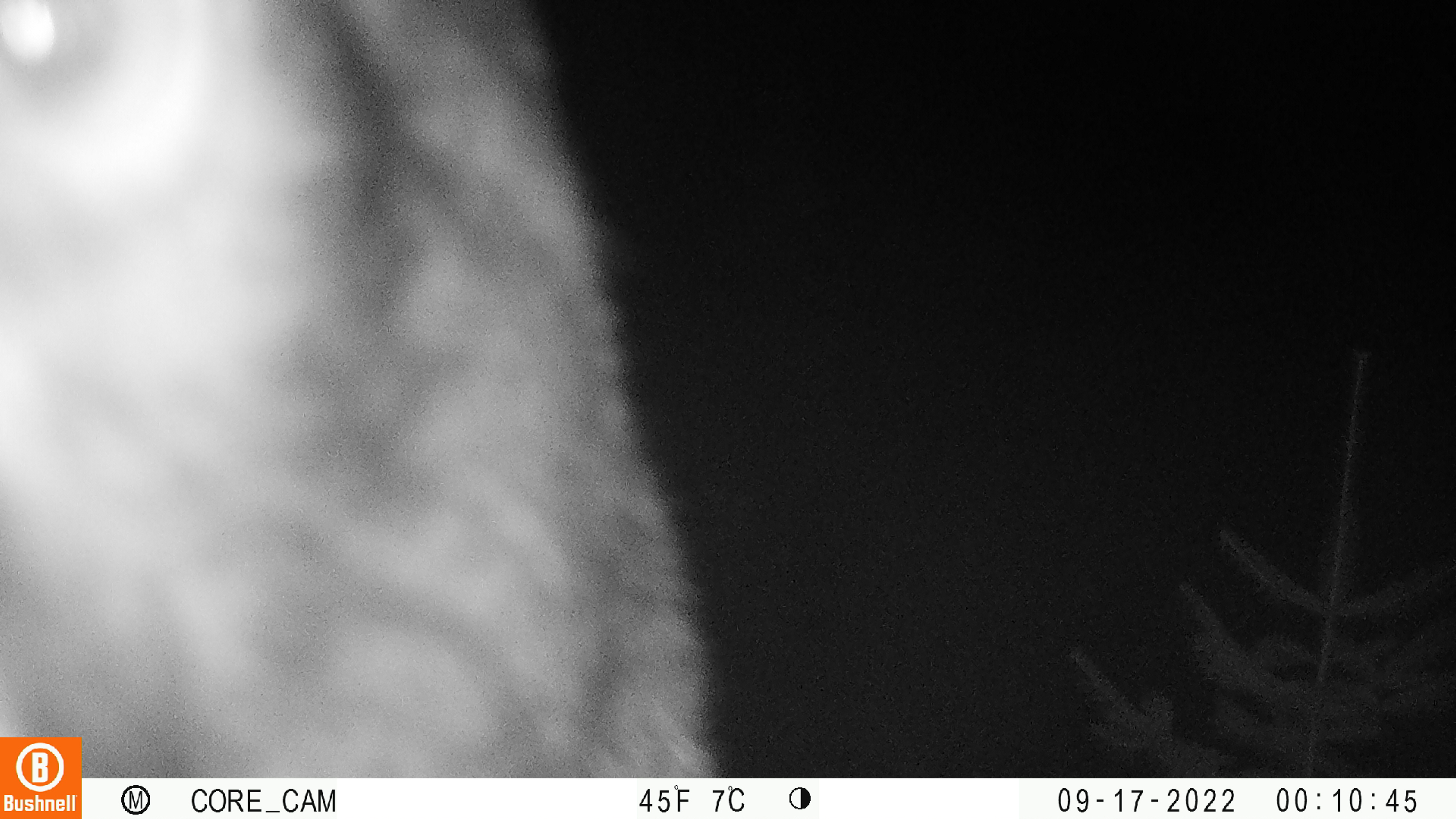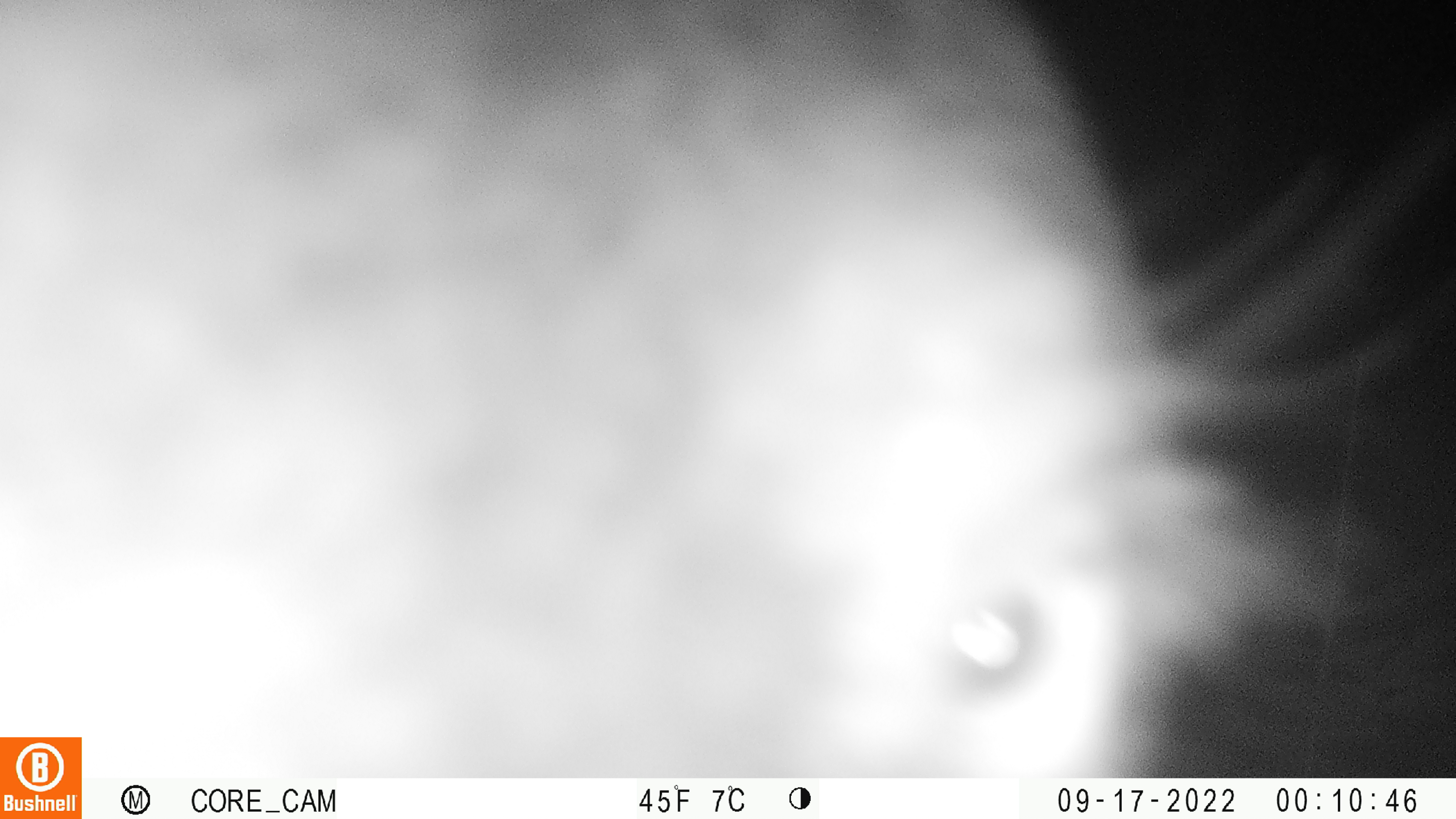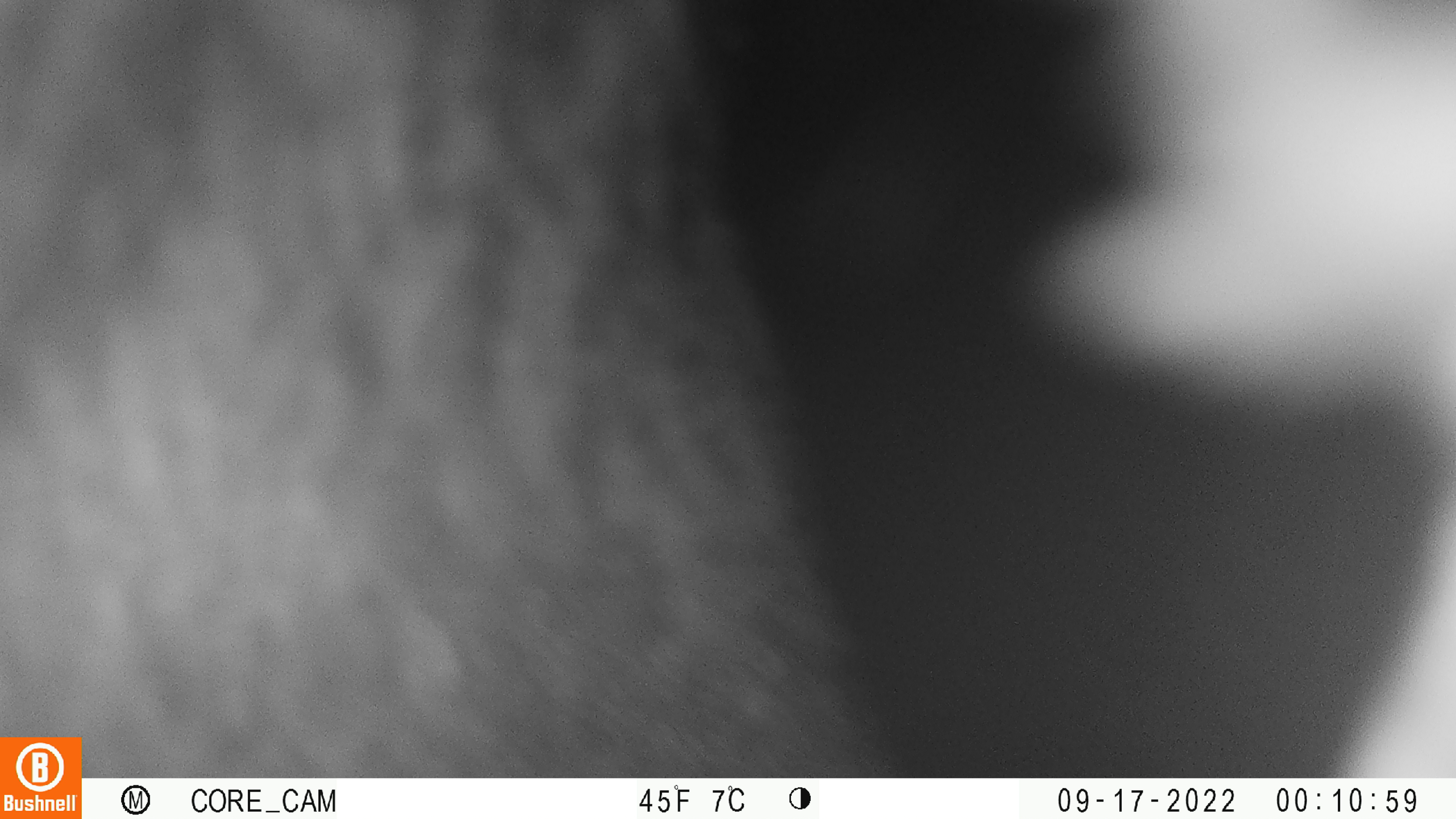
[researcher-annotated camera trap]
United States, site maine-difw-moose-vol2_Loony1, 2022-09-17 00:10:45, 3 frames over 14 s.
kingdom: Animalia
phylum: Chordata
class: Mammalia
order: Artiodactyla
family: Cervidae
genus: Alces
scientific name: Alces alces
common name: moose